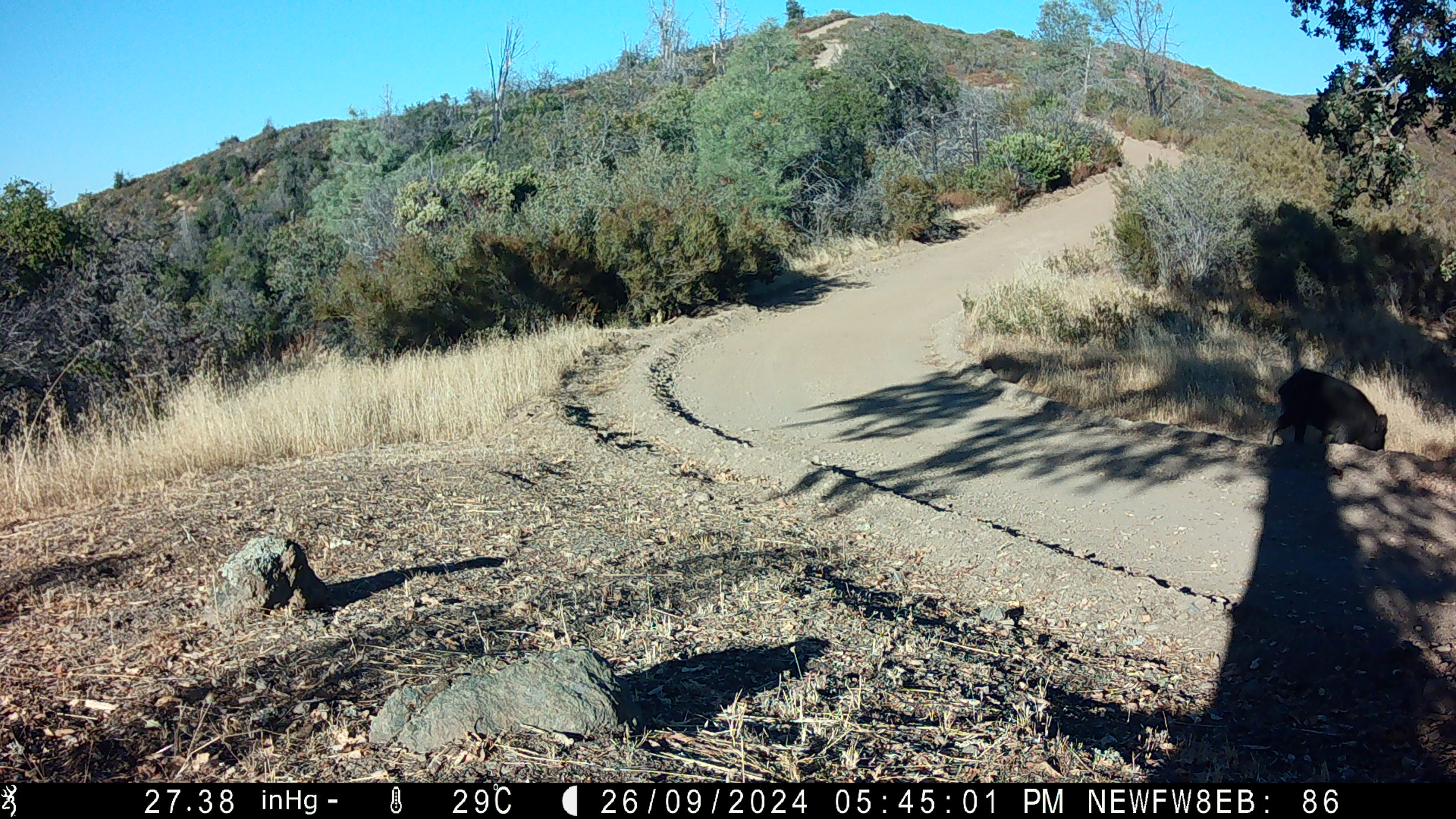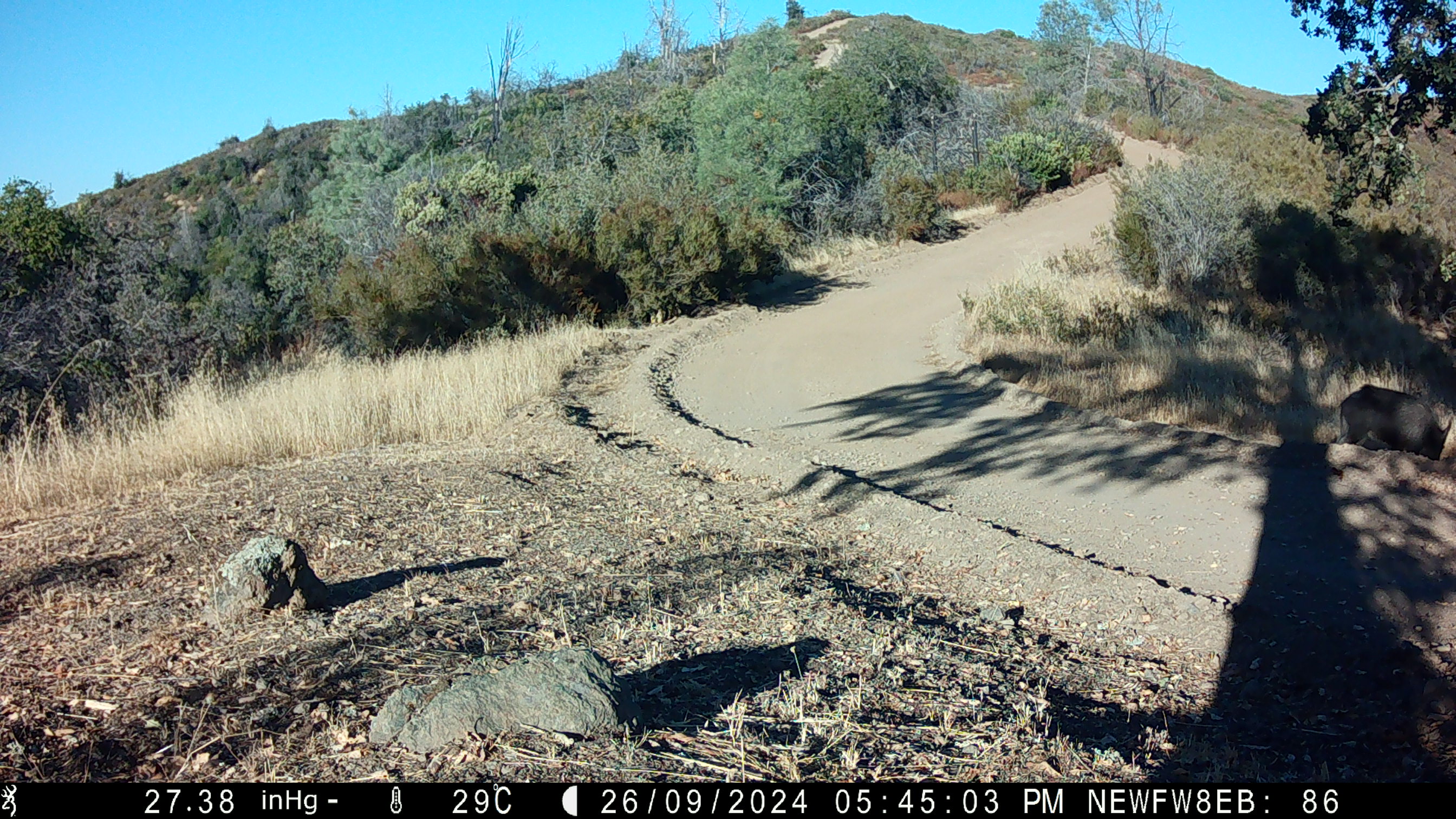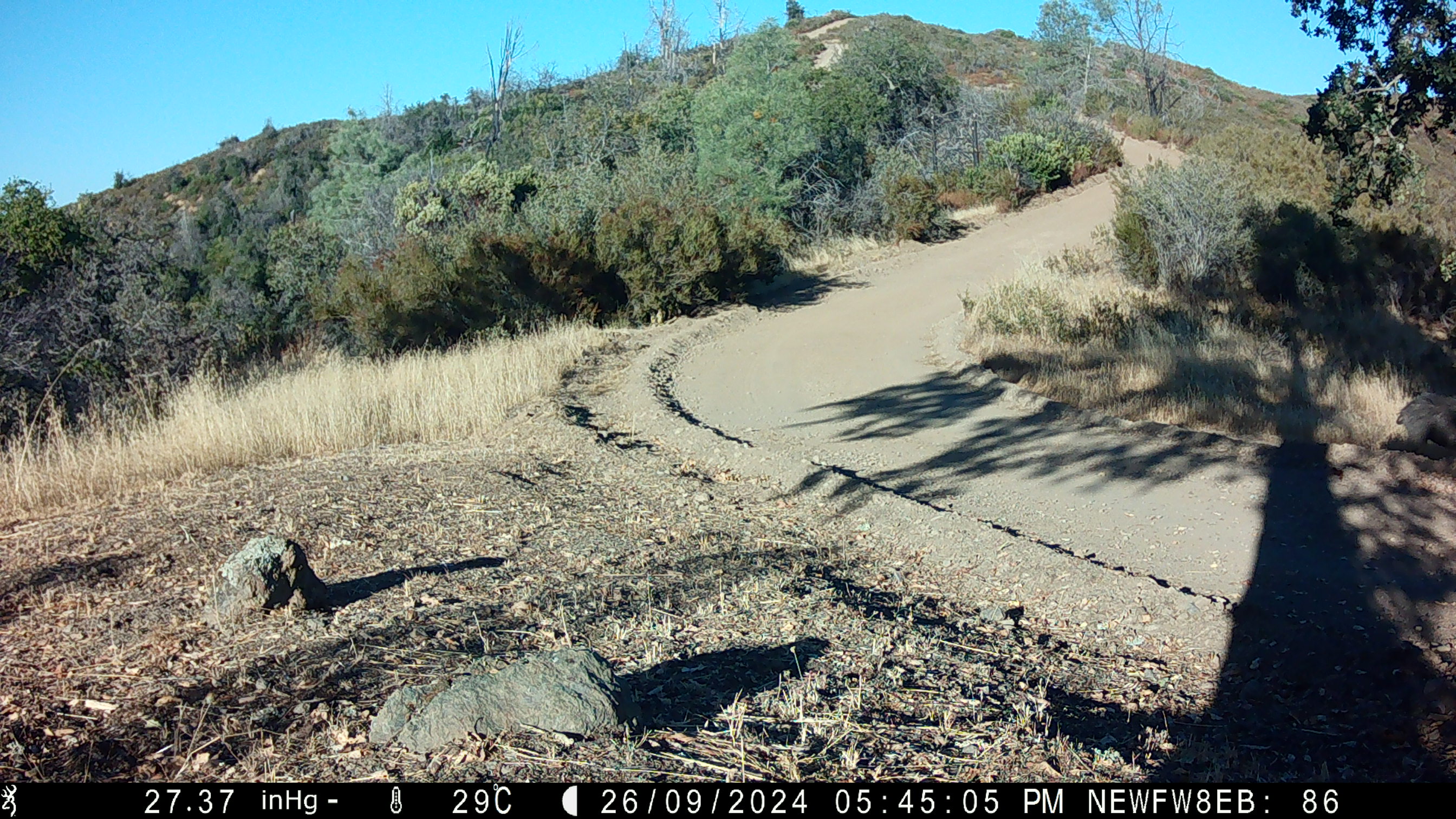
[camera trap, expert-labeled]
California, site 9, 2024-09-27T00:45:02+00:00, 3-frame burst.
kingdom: Animalia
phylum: Chordata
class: Mammalia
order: Artiodactyla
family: Suidae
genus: Sus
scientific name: Sus scrofa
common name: wild boar